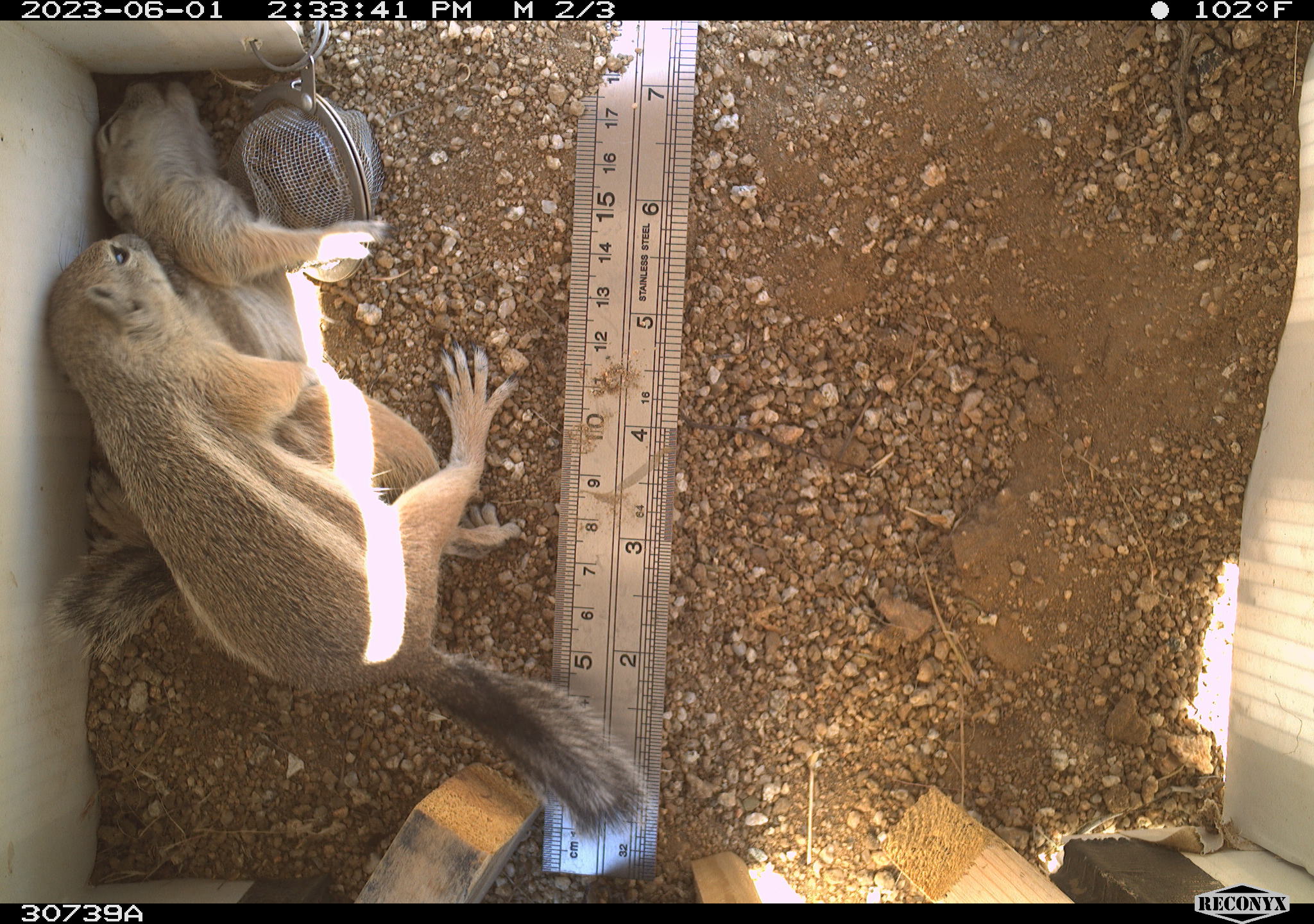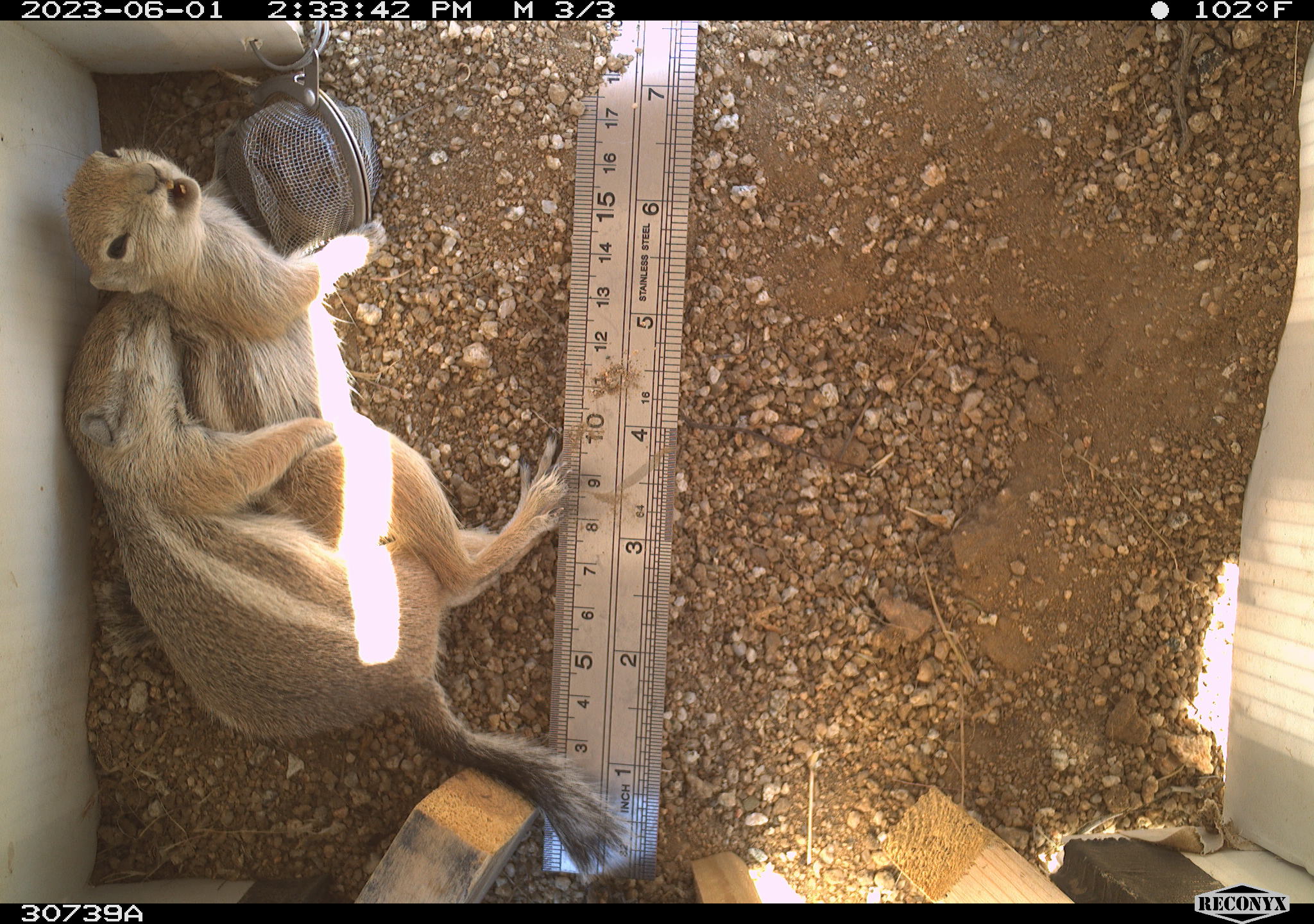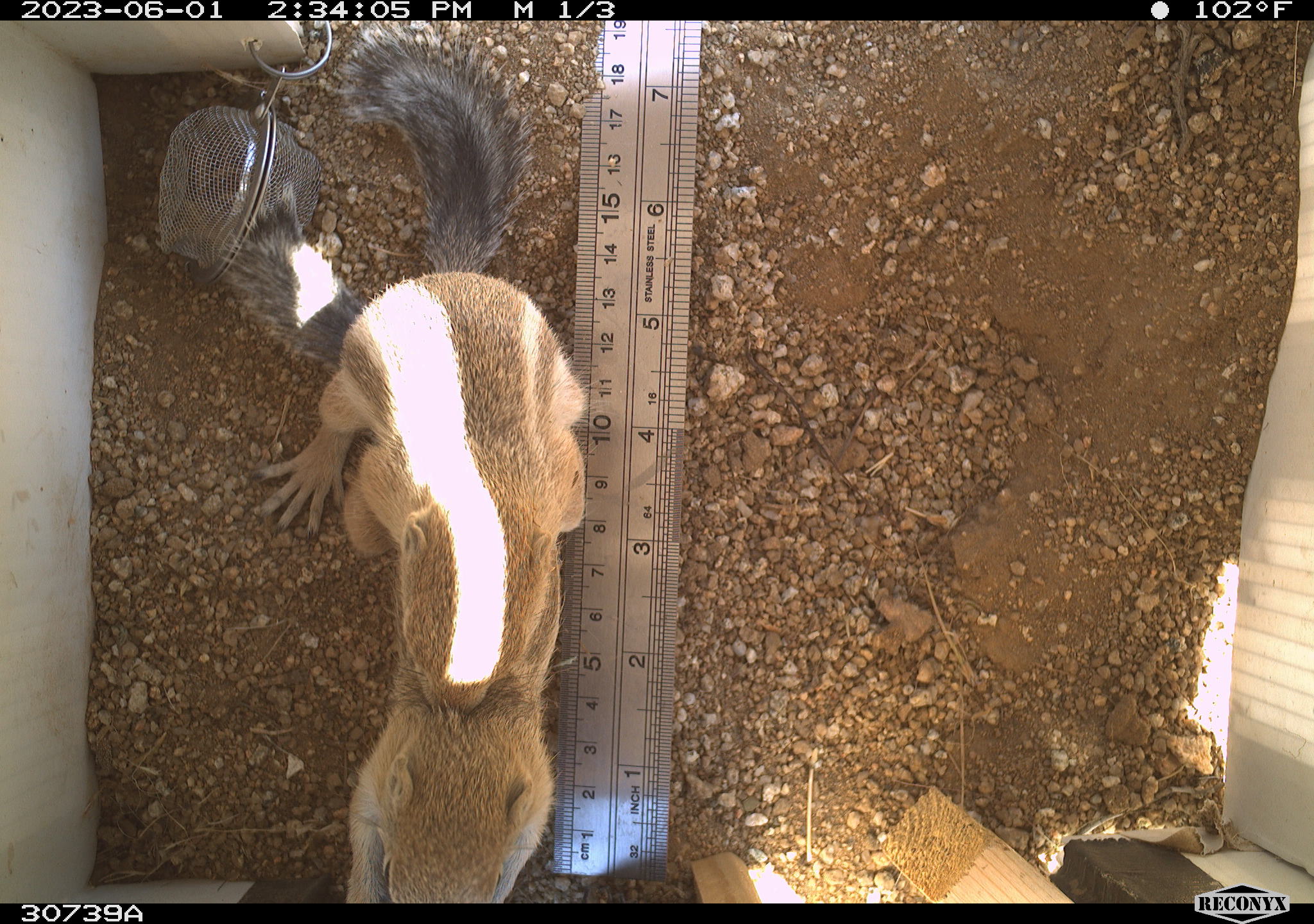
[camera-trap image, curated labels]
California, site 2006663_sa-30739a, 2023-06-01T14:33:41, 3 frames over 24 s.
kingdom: Animalia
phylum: Chordata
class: Mammalia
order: Rodentia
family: Sciuridae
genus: Ammospermophilus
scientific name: Ammospermophilus leucurus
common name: white-tailed antelope squirrel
White-tailed antelope squirrel (Ammospermophilus leucurus).